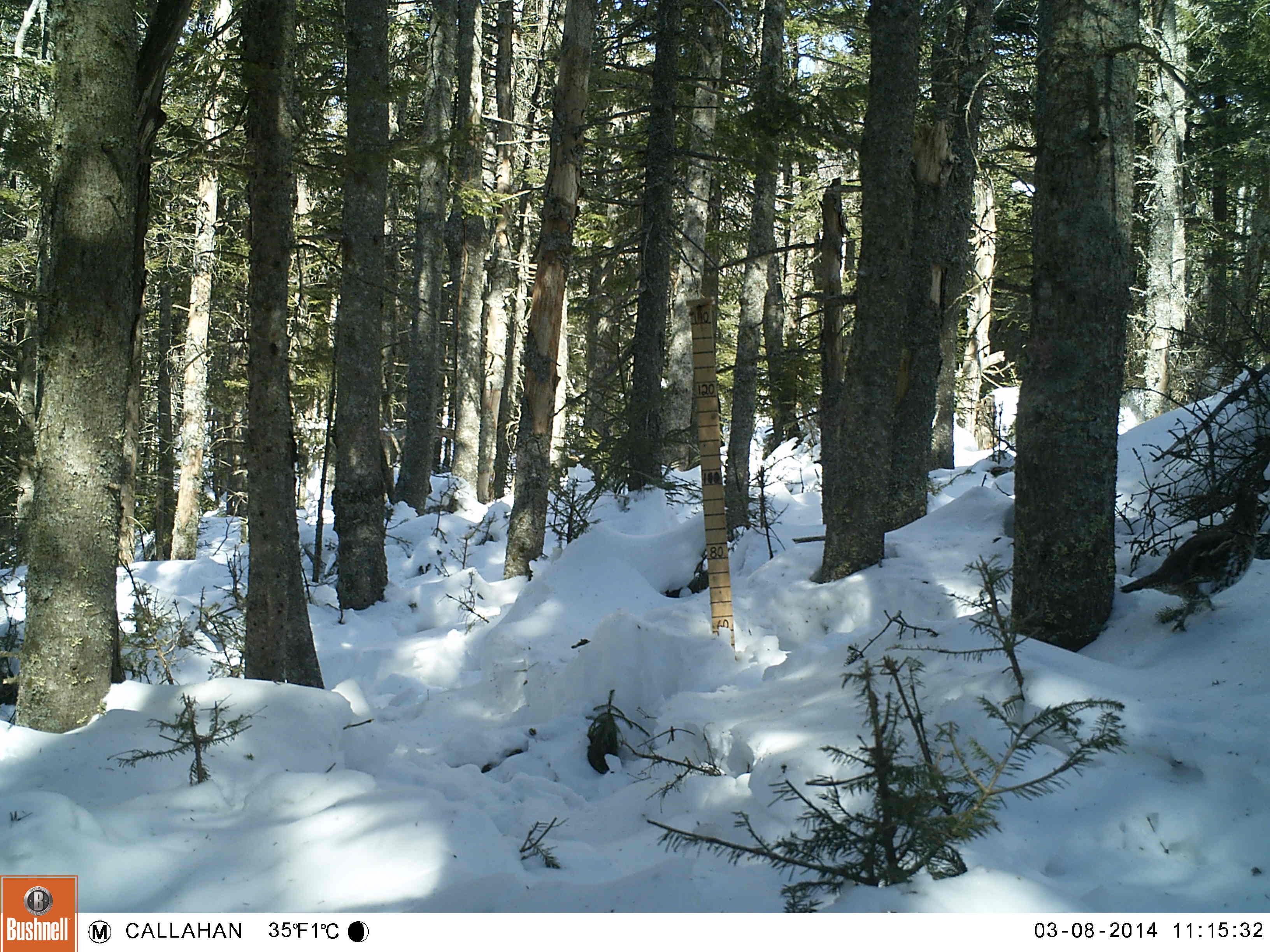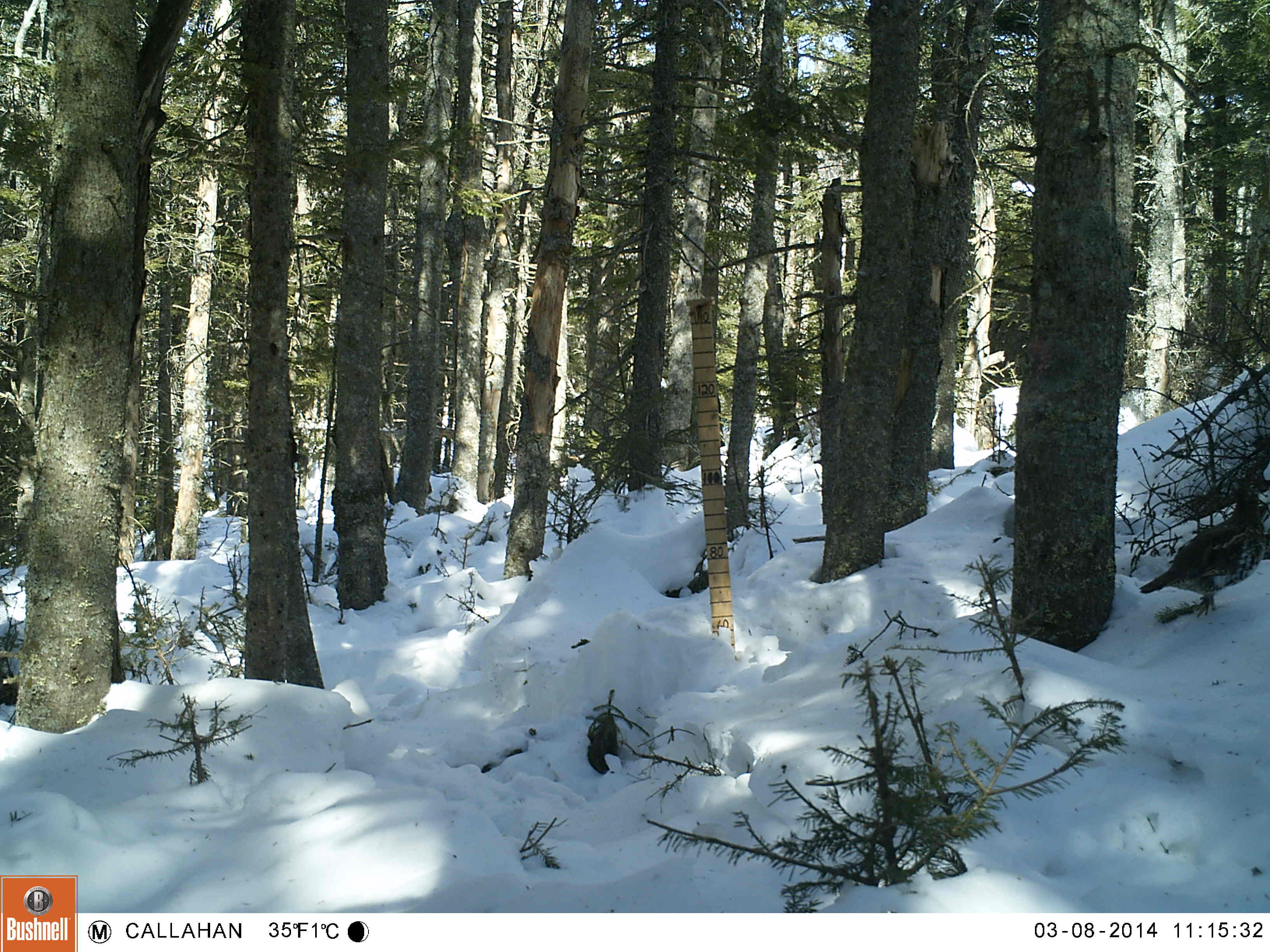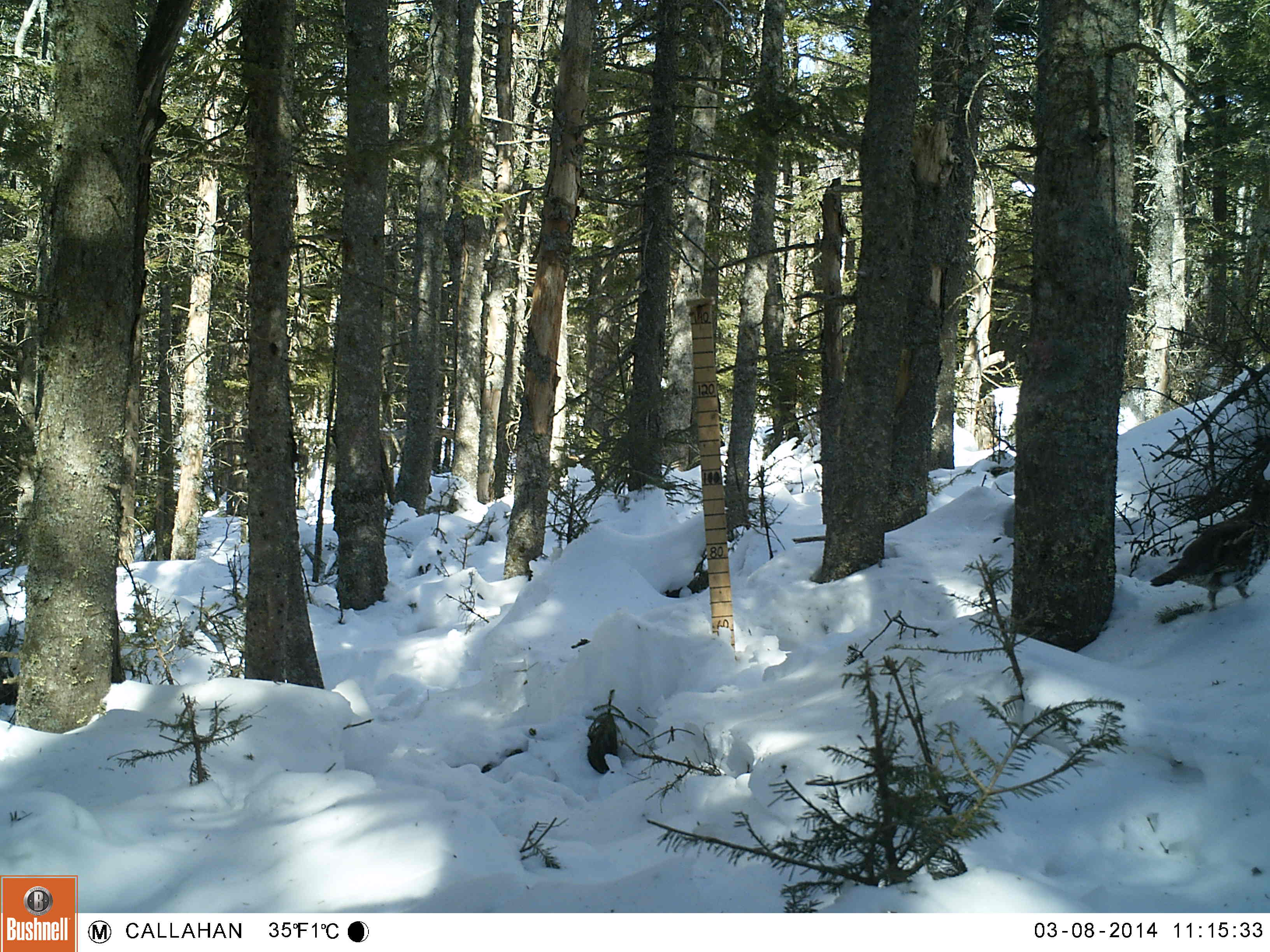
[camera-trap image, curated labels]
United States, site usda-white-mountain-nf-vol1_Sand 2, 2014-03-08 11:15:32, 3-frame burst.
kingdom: Animalia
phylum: Chordata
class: Aves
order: Galliformes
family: Phasianidae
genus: Bonasa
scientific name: Bonasa umbellus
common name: ruffed grouse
Ruffed grouse (Bonasa umbellus).